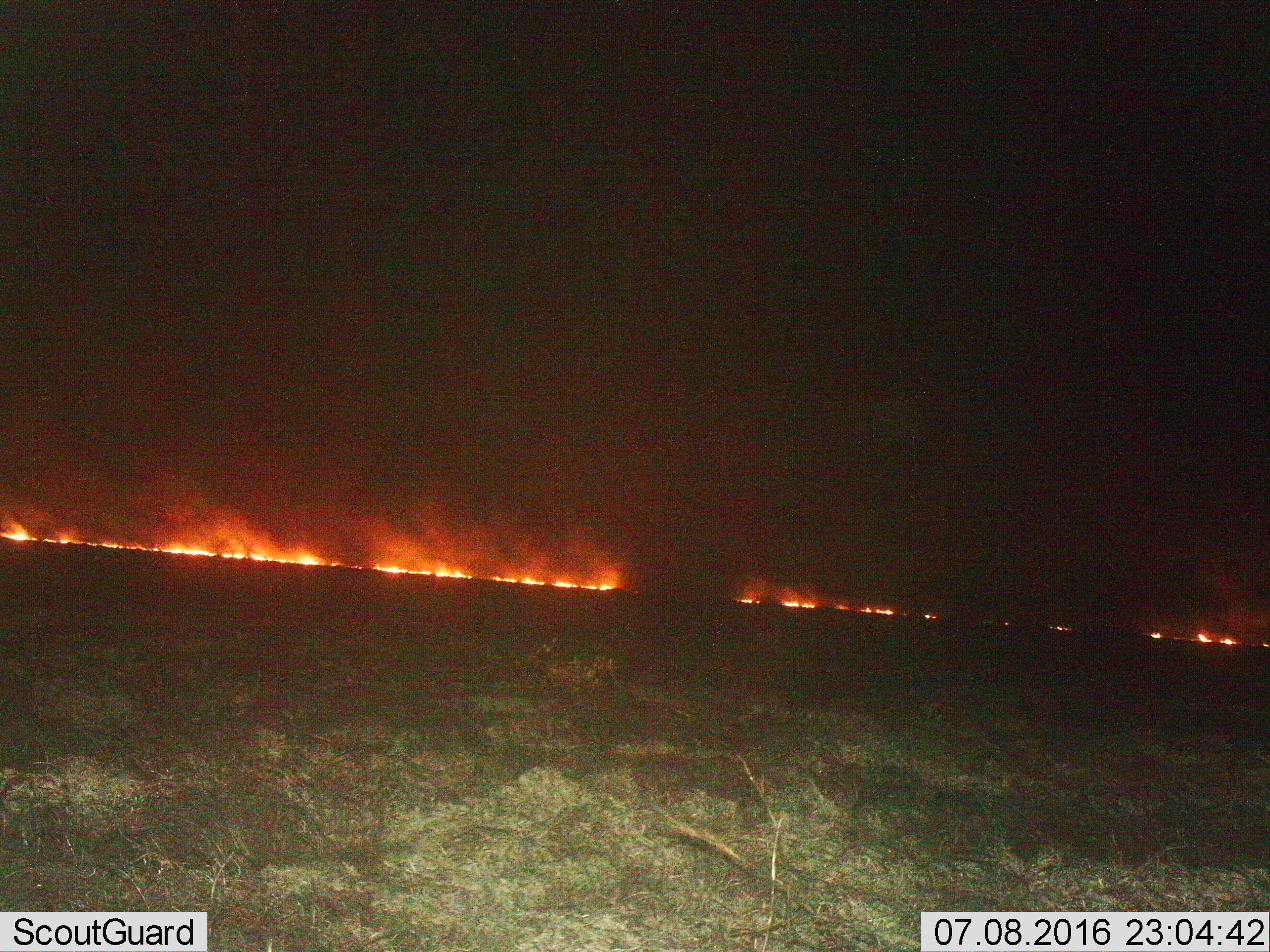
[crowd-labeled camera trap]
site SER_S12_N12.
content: unidentified animal